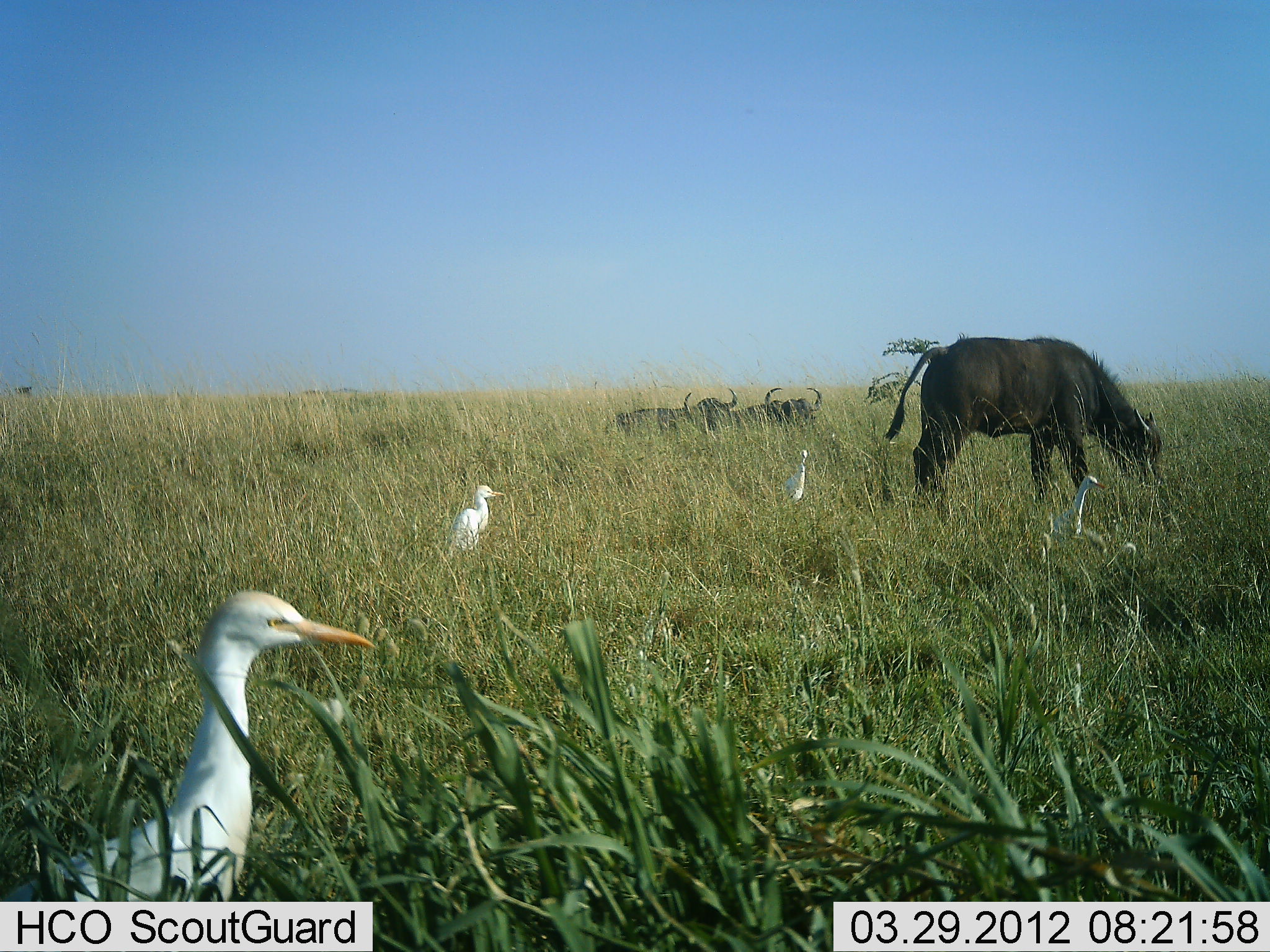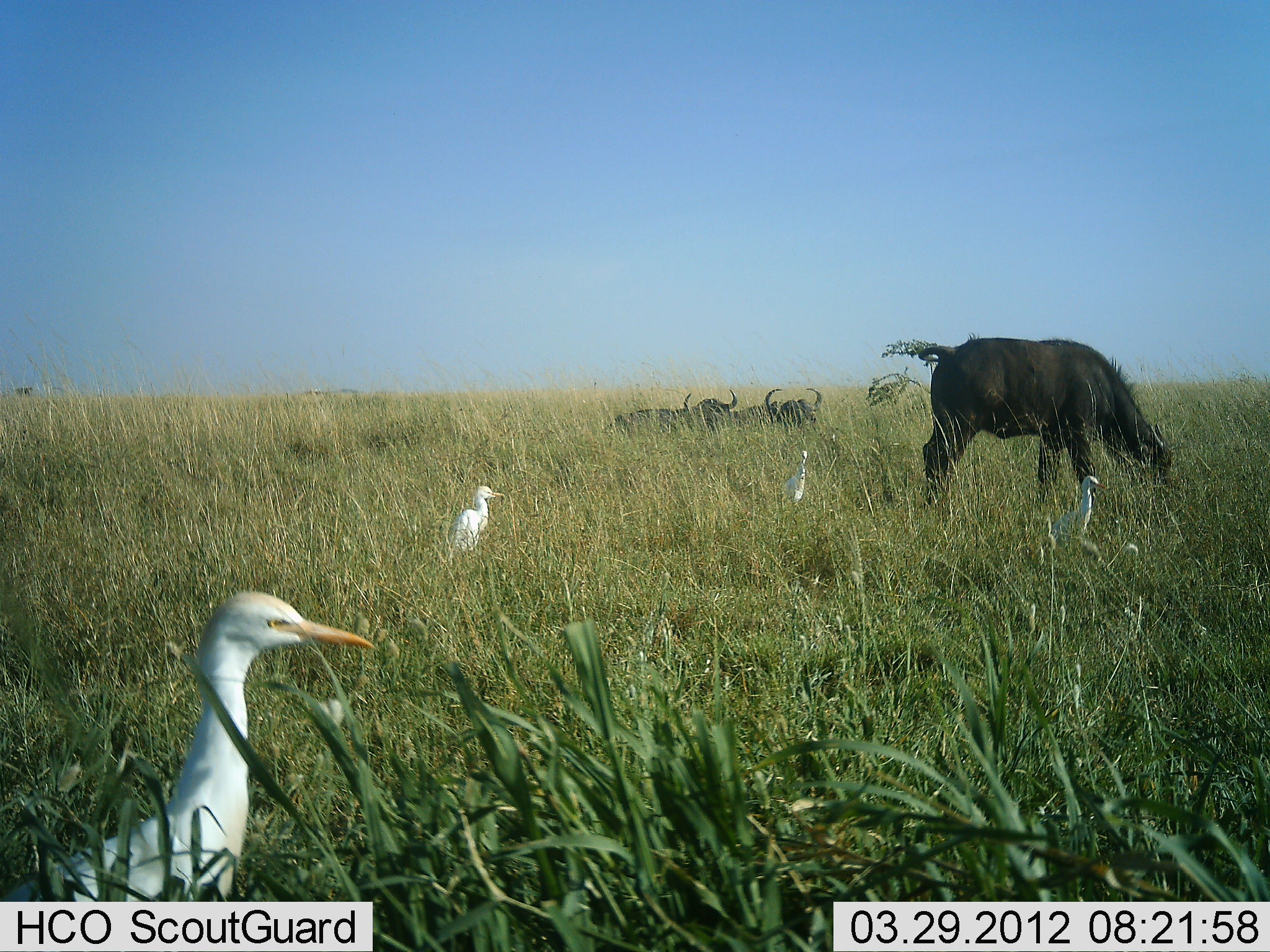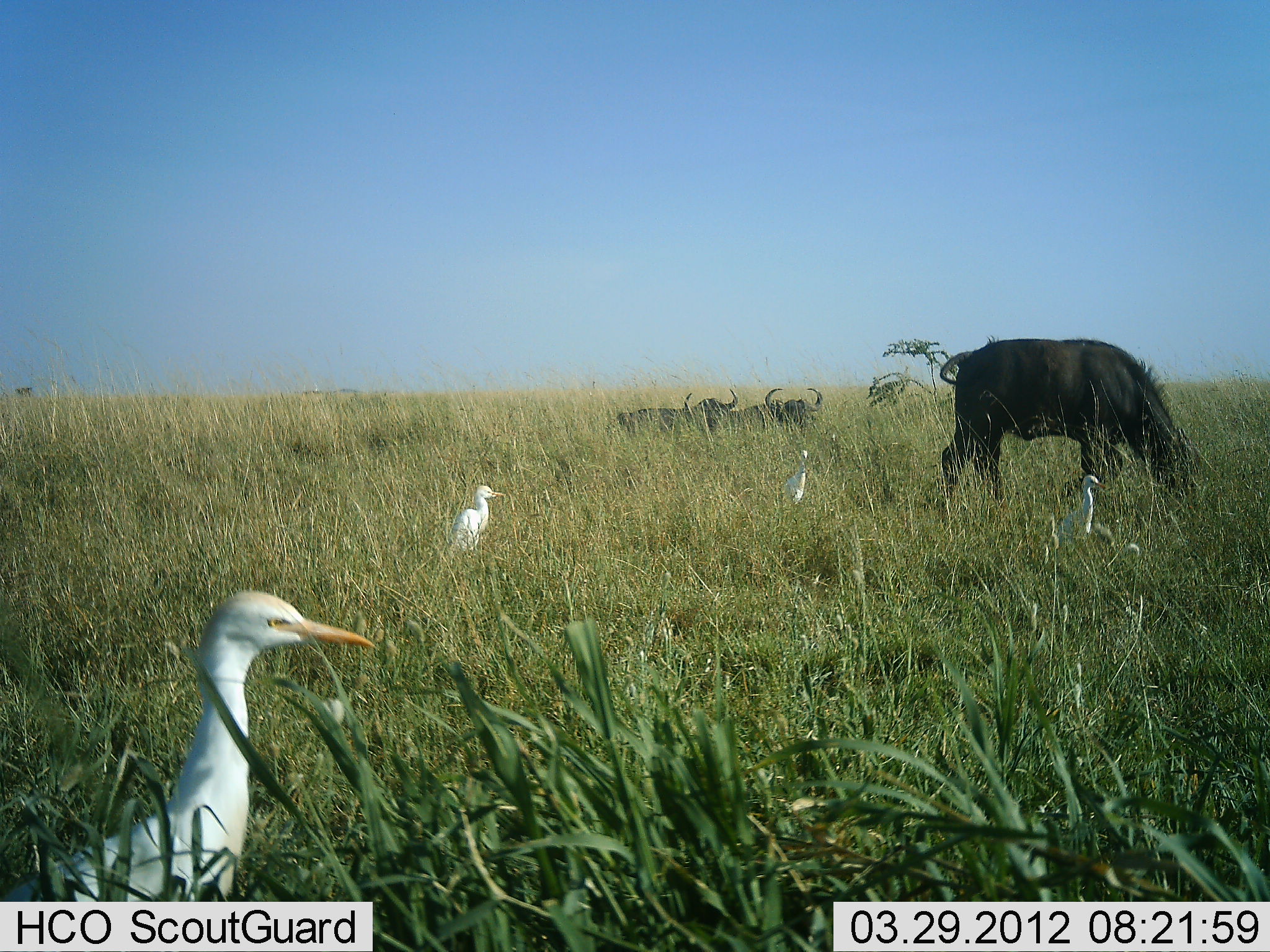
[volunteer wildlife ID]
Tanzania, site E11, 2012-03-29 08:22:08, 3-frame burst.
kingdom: Animalia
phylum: Chordata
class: Mammalia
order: Artiodactyla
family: Bovidae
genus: Syncerus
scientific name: Syncerus caffer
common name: cape buffalo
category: buffalo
Buffalo (cape buffalo) (Syncerus caffer), count 3. Behavior (volunteer vote fractions): standing 41%, resting 100%, moving 5%, interacting 0%. Young present (vote fraction): 14%. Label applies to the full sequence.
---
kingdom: Animalia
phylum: Chordata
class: Aves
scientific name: Aves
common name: bird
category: otherbird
Otherbird (bird) (Aves), count 4. Behavior (volunteer vote fractions): standing 97%, resting 0%, moving 7%, interacting 0%. Young present (vote fraction): 0%. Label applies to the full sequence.